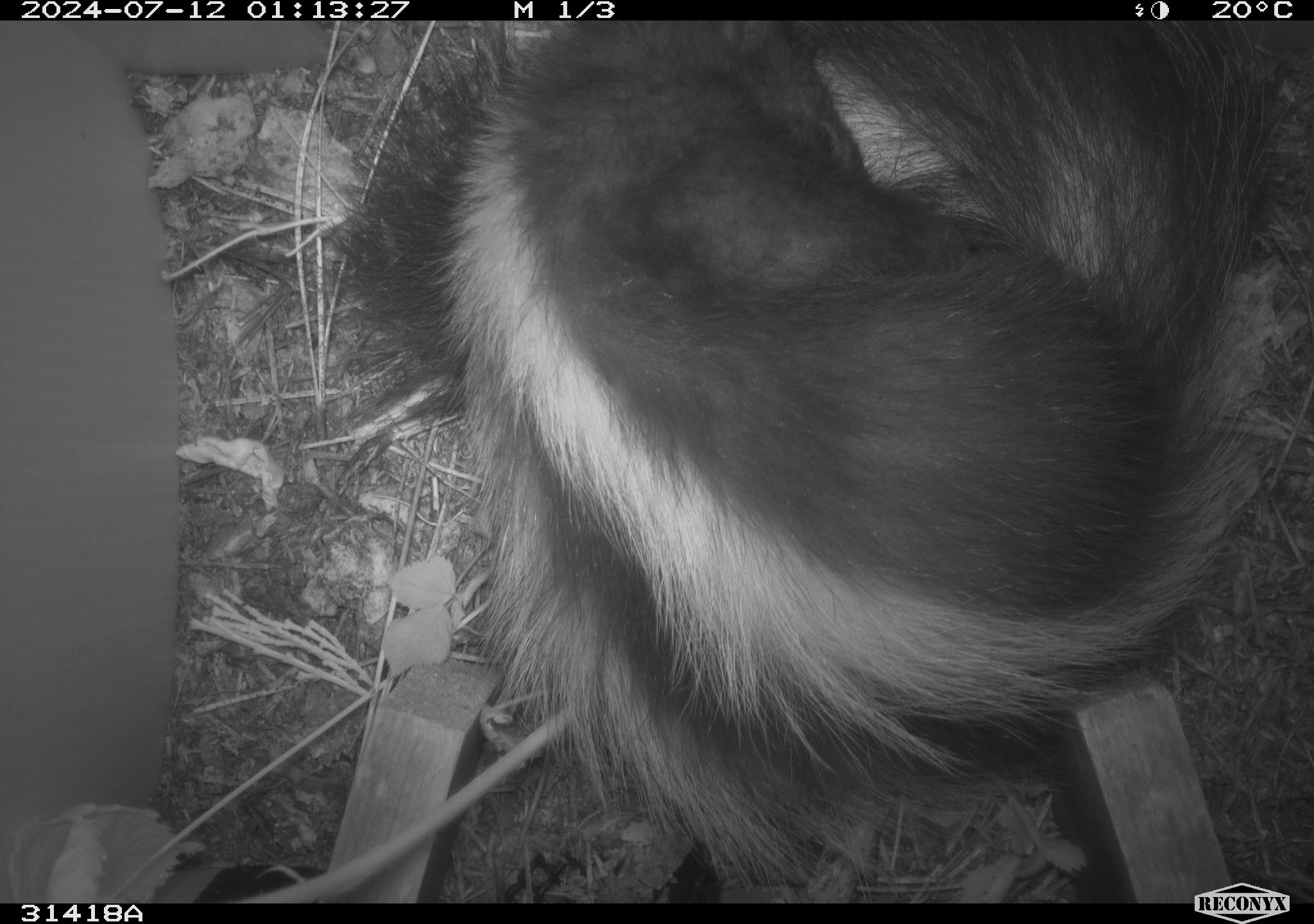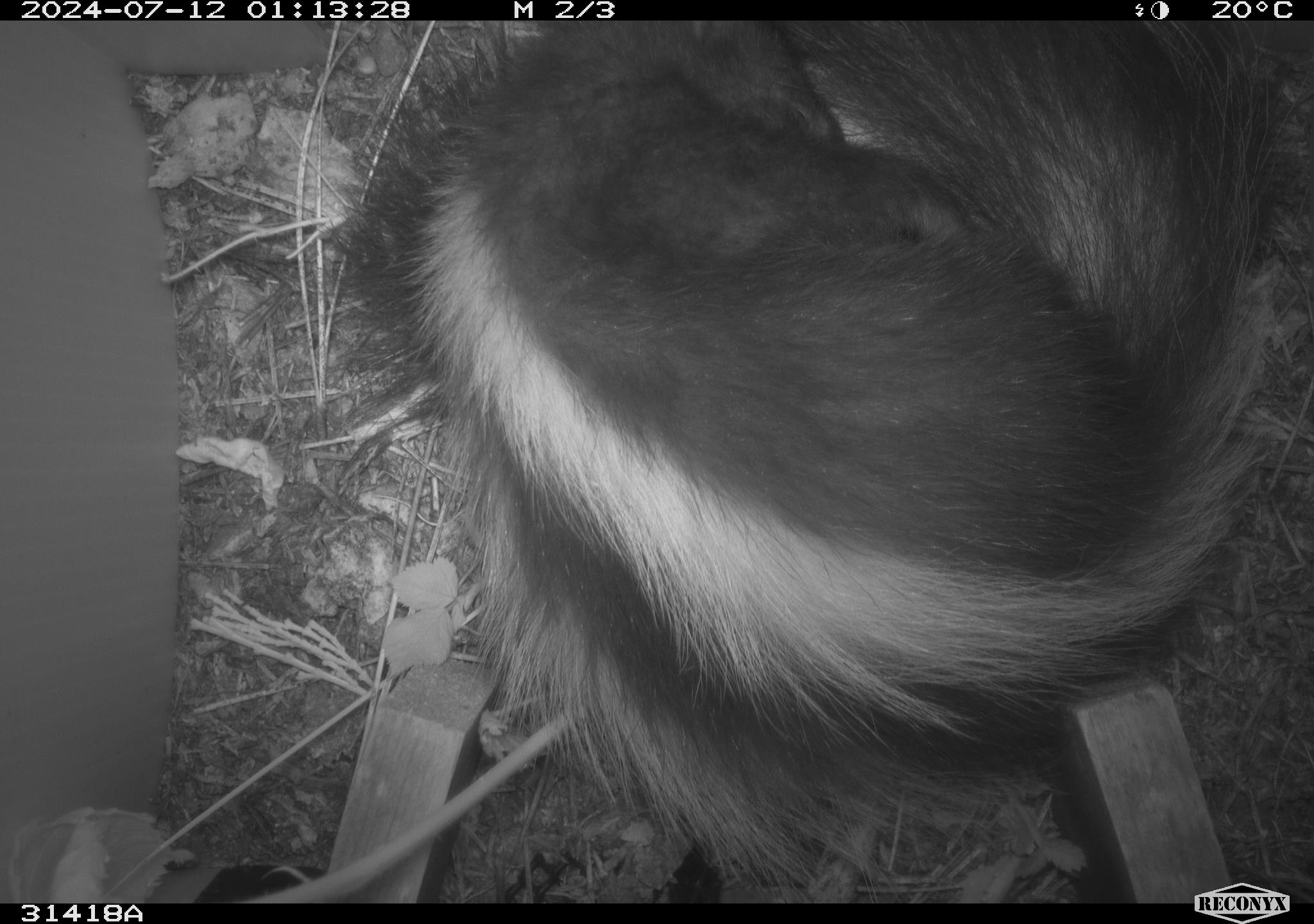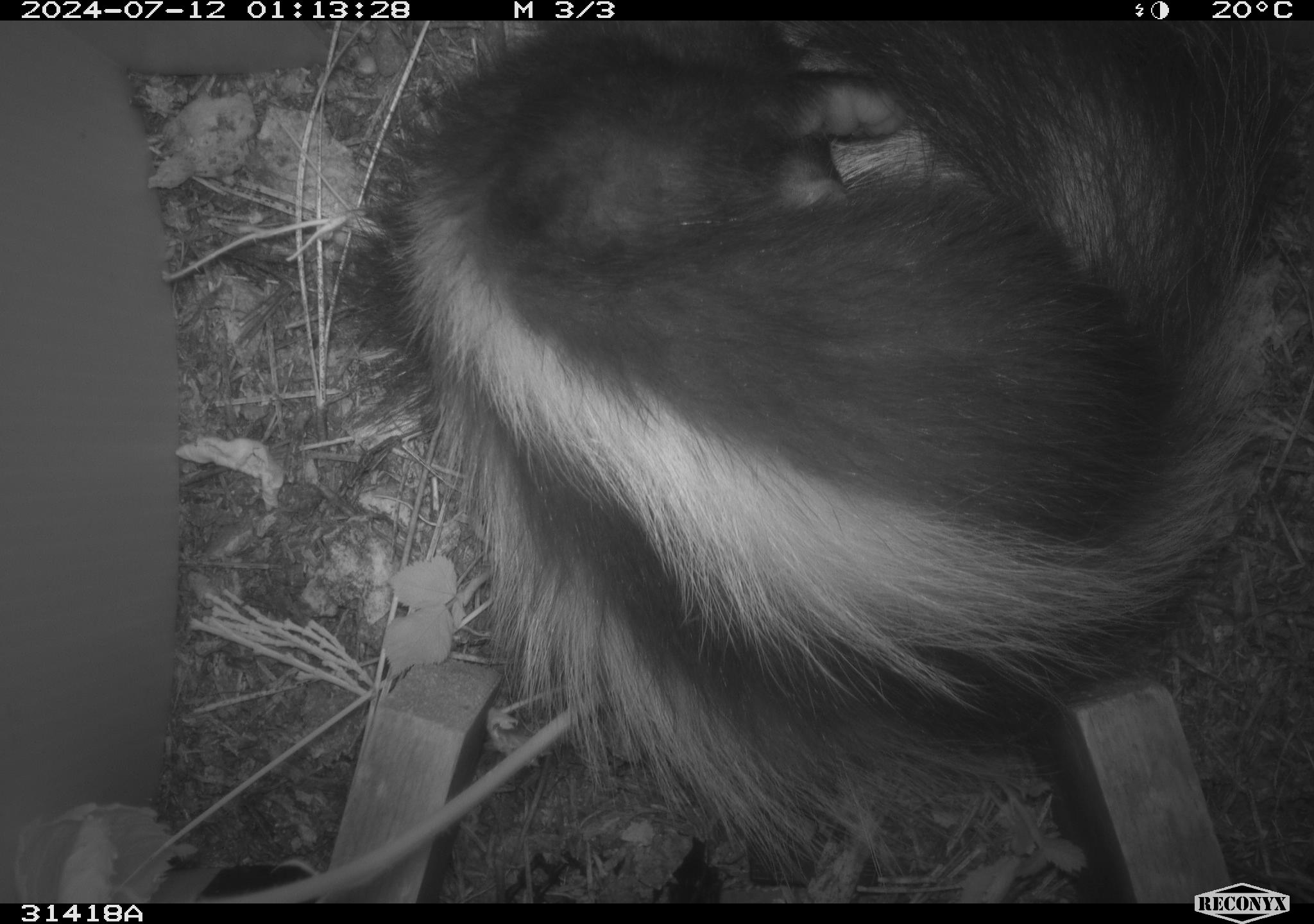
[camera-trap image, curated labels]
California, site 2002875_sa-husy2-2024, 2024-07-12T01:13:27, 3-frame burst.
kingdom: Animalia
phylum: Chordata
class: Mammalia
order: Carnivora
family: Mephitidae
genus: Mephitis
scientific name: Mephitis mephitis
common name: striped skunk